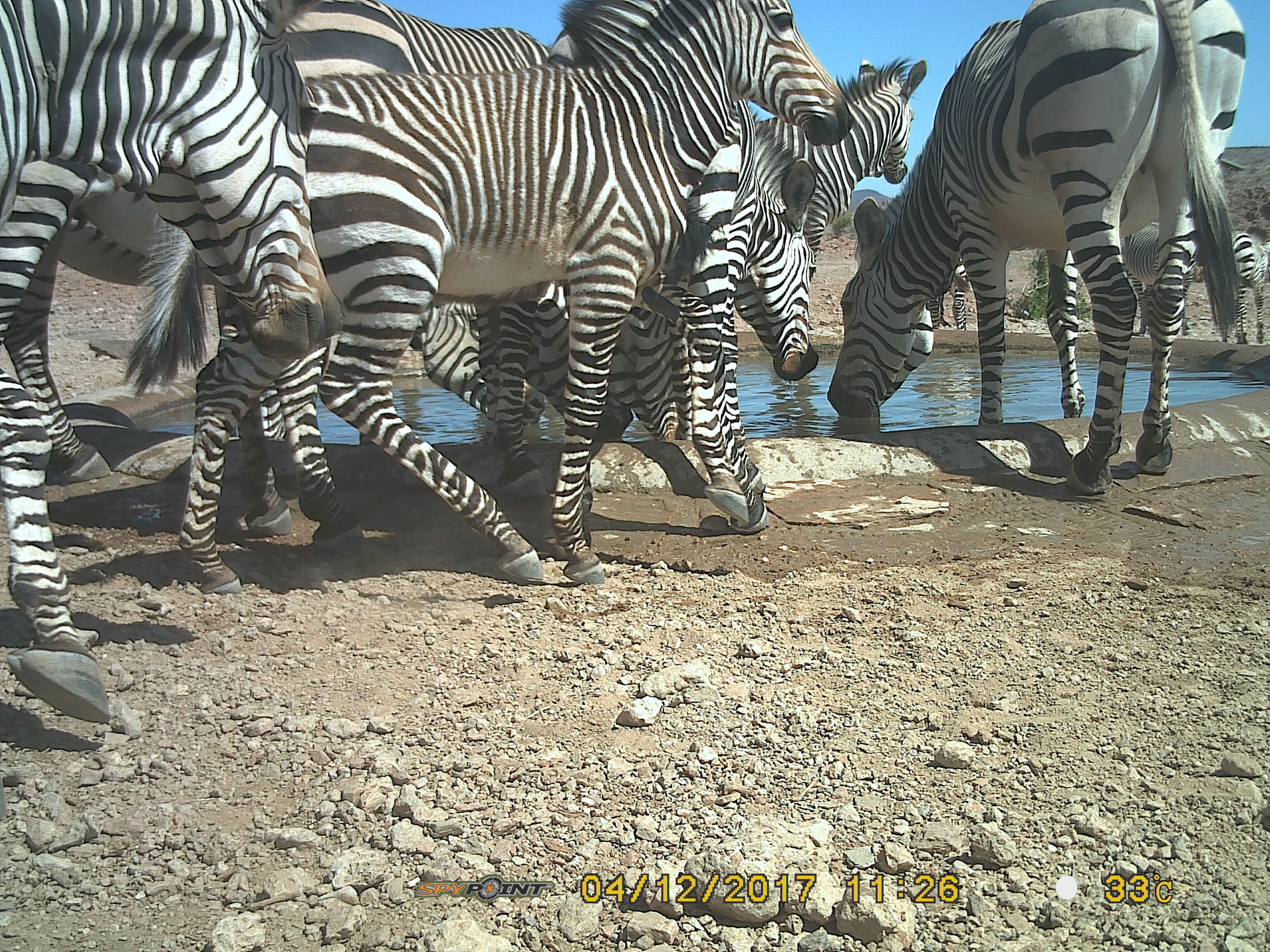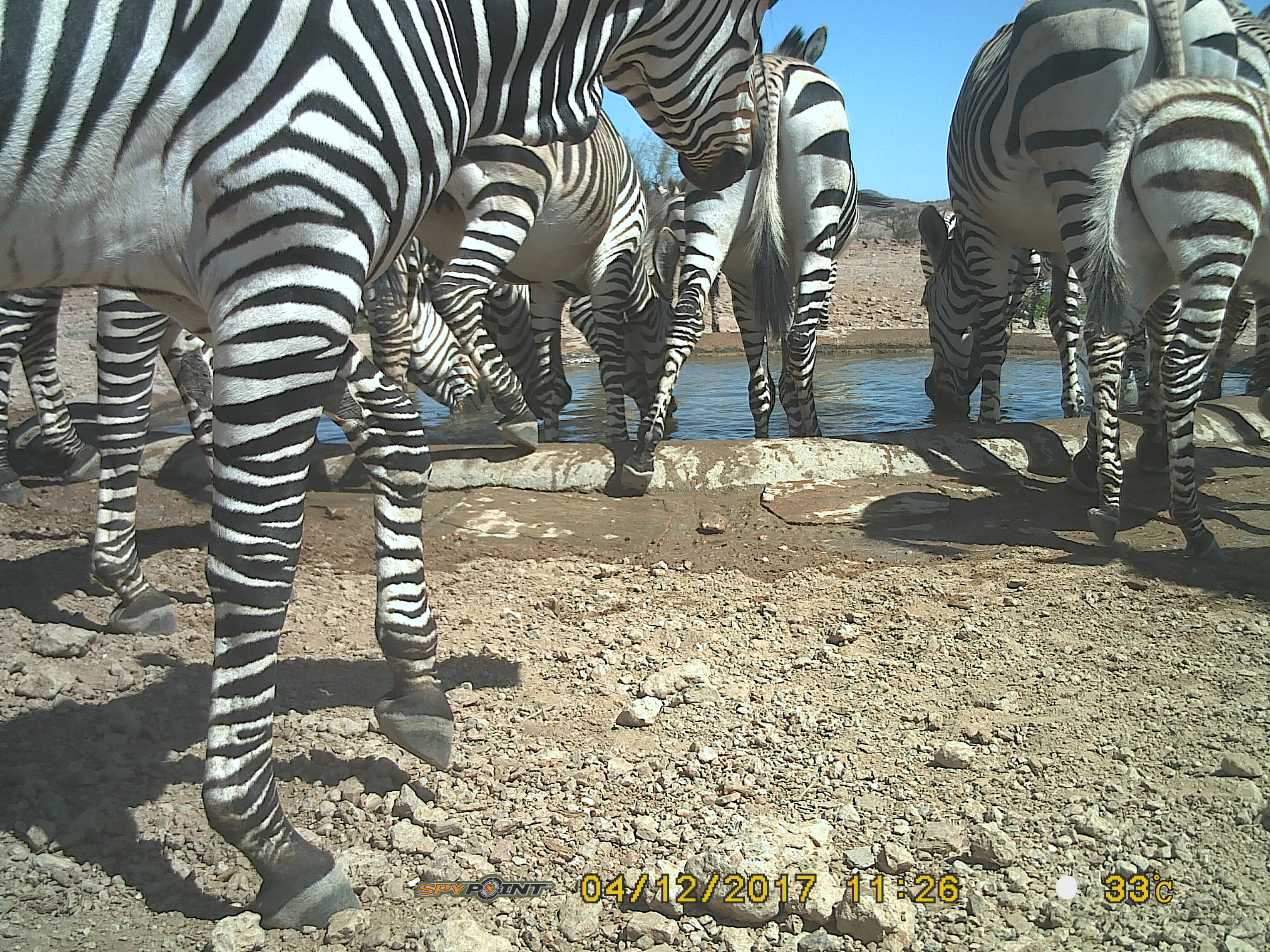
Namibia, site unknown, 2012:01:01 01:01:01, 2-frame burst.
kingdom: Animalia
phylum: Chordata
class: Mammalia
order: Perissodactyla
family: Equidae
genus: Equus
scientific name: Equus zebra hartmannae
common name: hartmann's mountain zebra